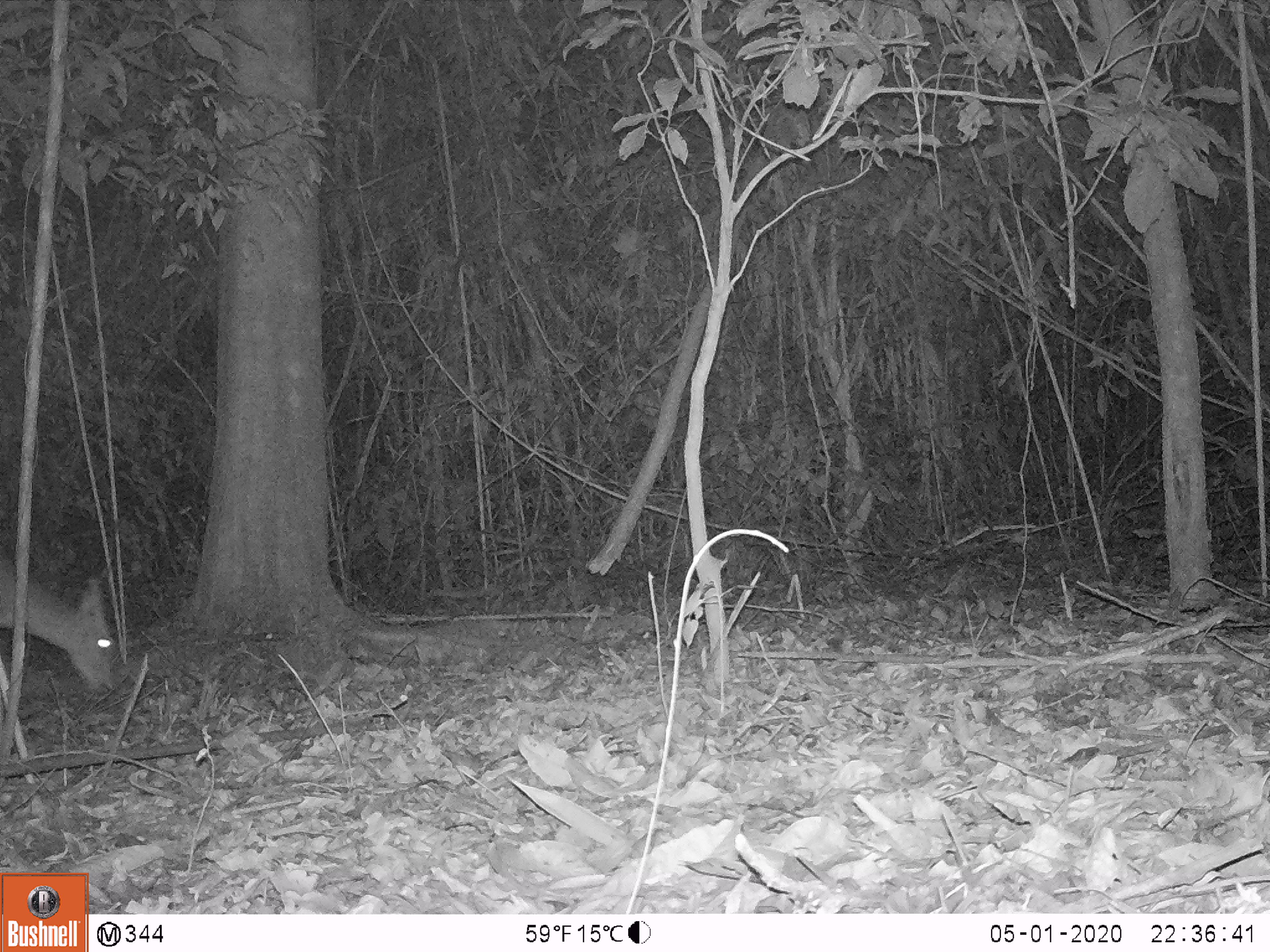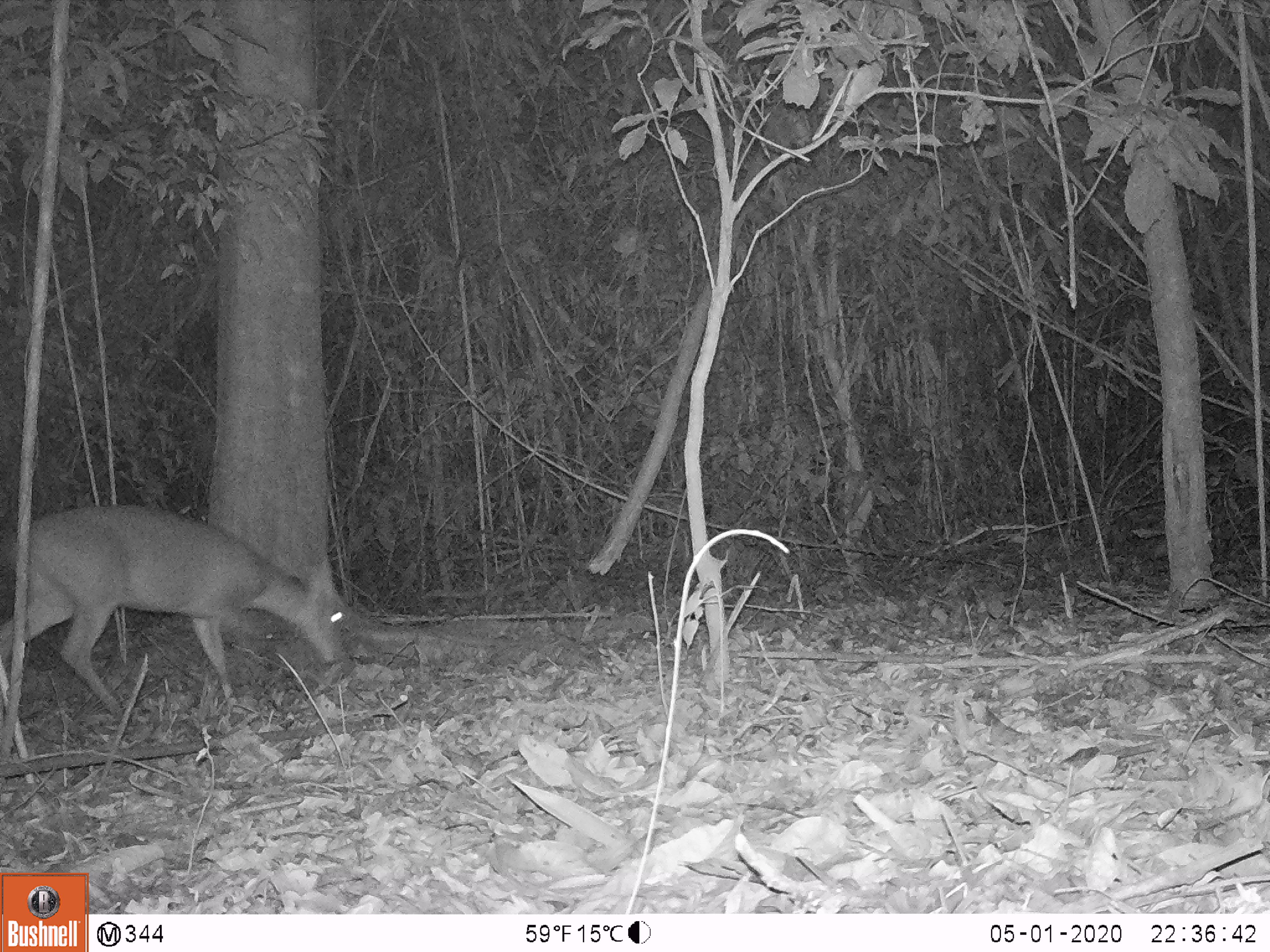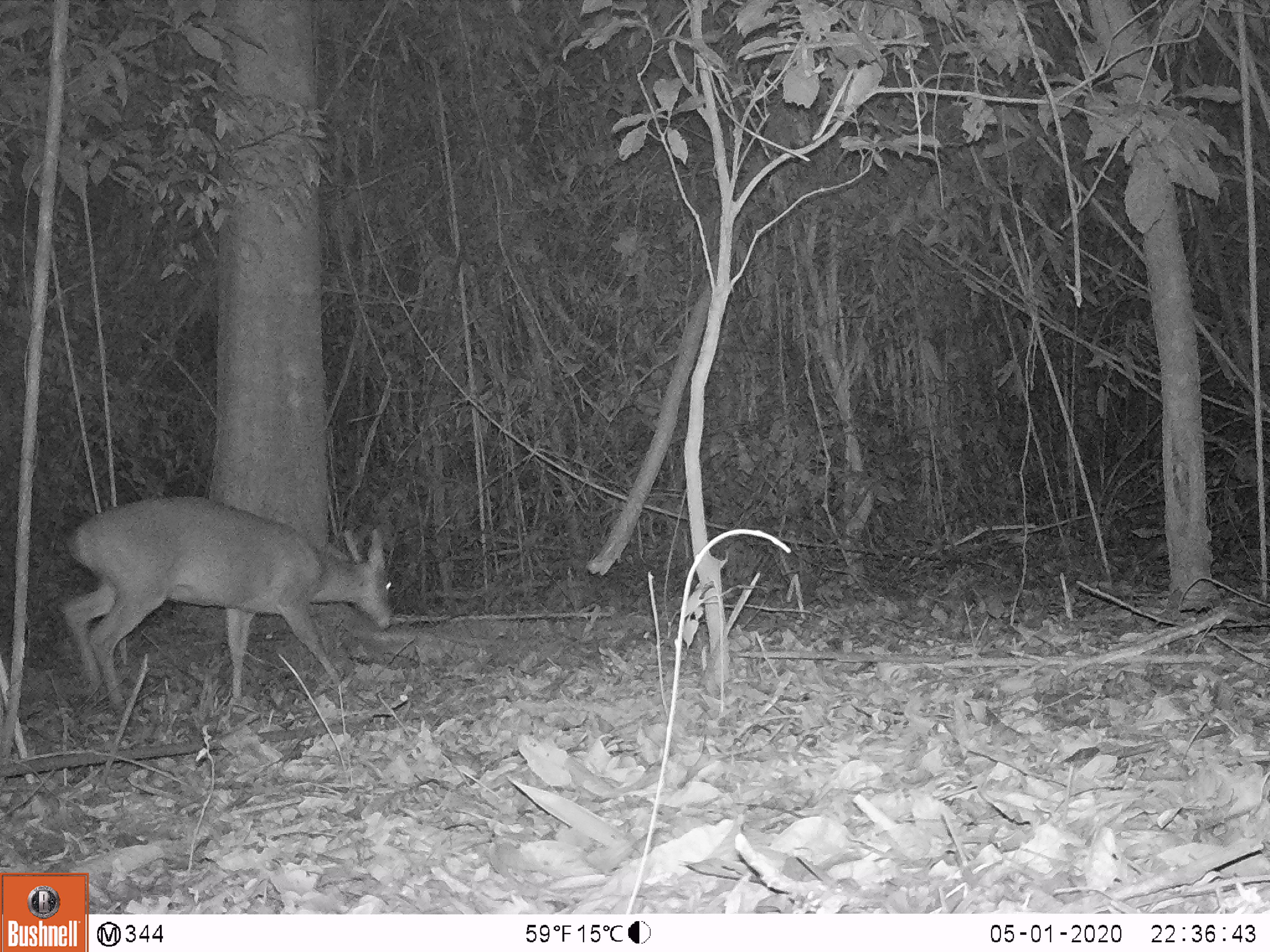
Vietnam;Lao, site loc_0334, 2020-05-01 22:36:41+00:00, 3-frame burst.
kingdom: Animalia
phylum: Chordata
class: Mammalia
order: Artiodactyla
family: Cervidae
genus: Muntiacus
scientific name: Muntiacus vuquangensis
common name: large-antlered muntjac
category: large antlered muntjac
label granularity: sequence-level